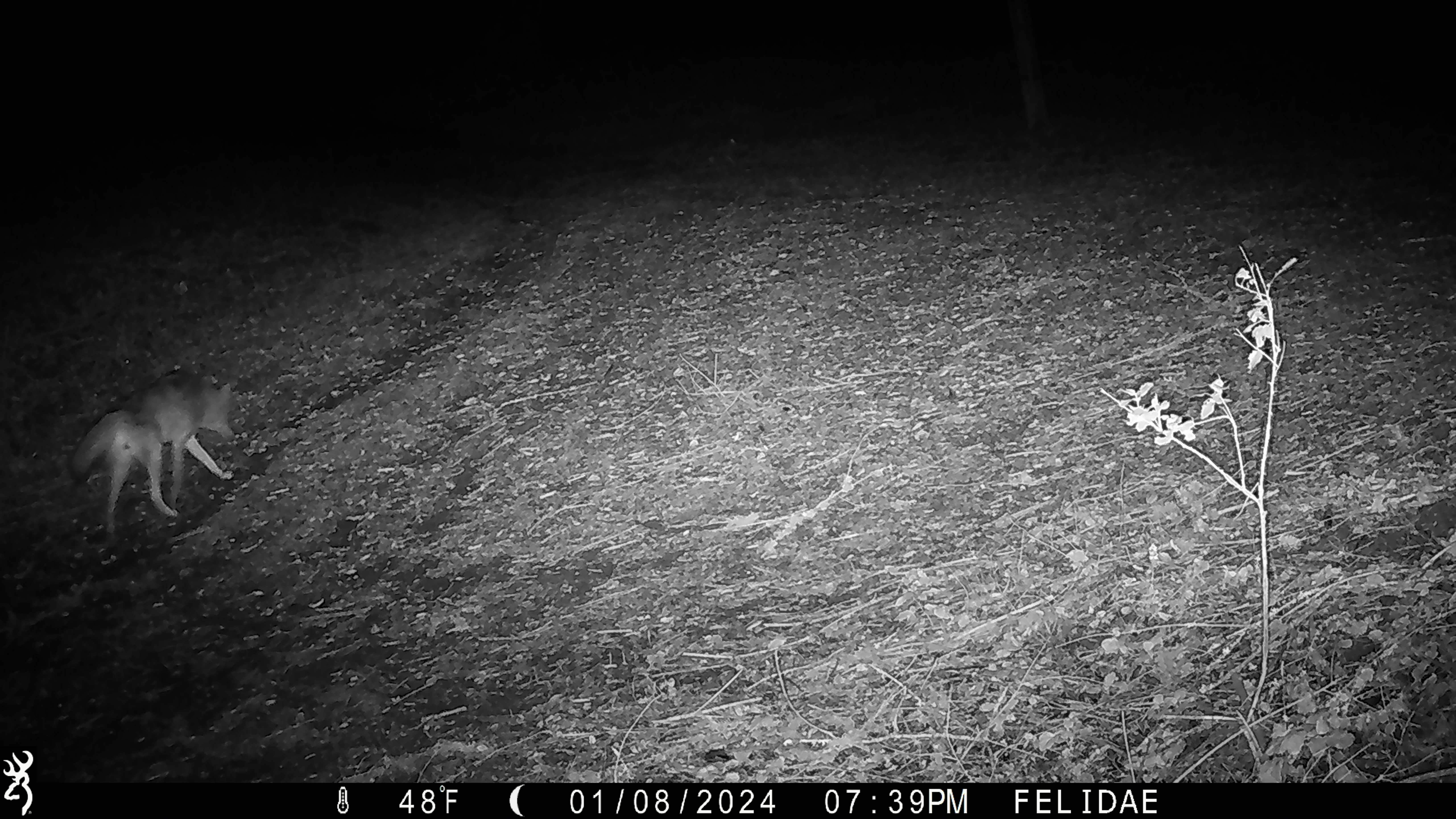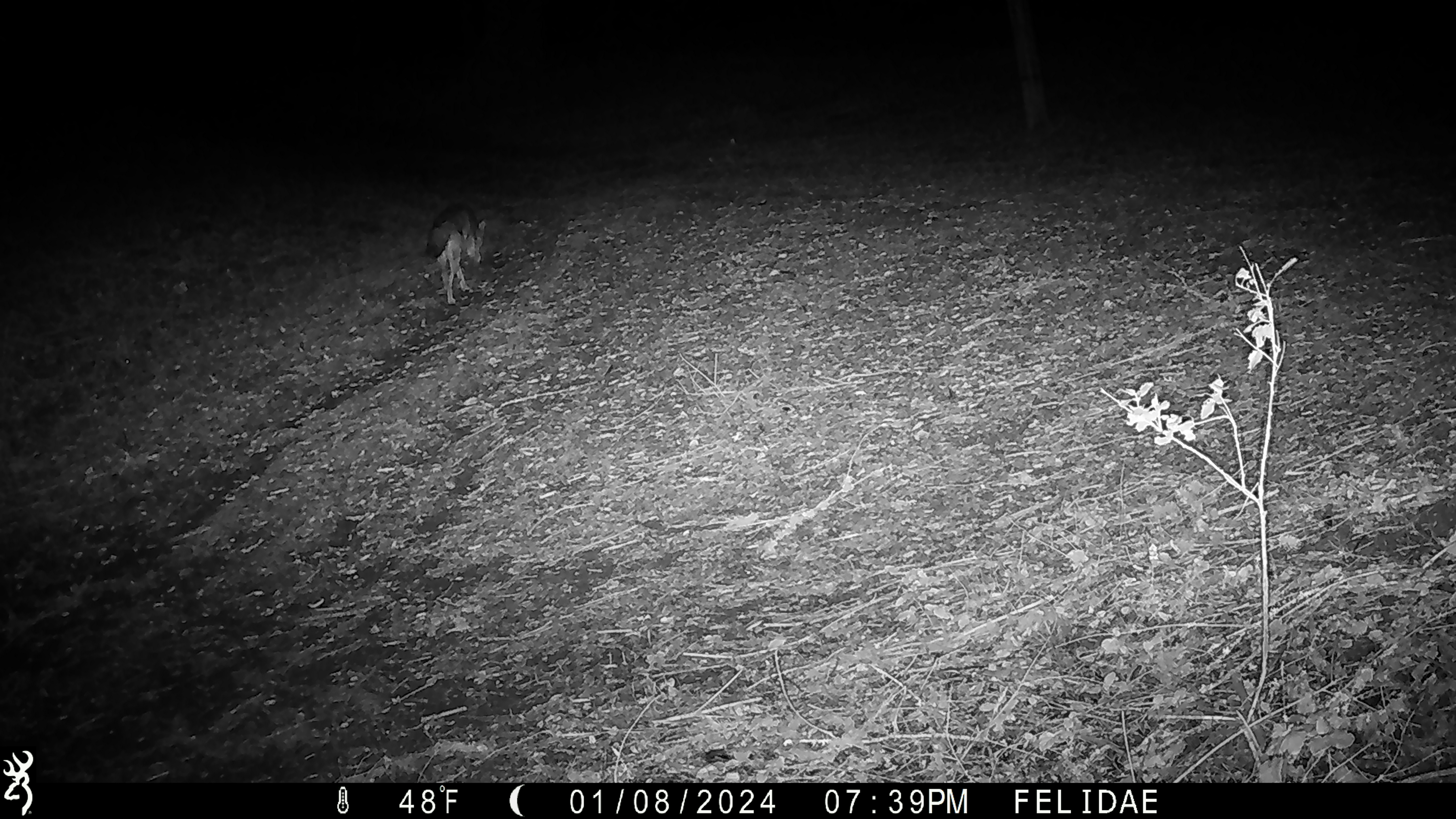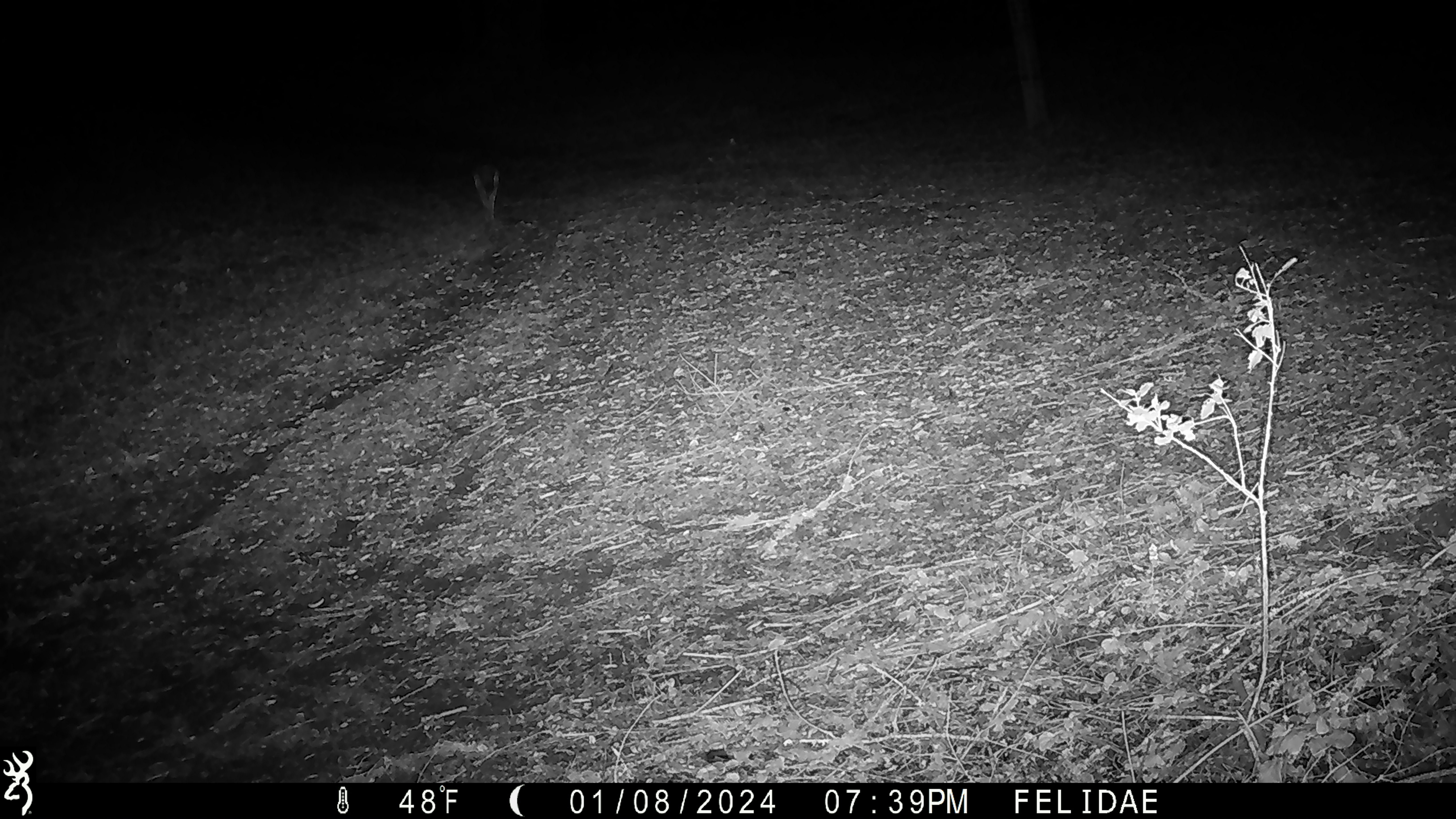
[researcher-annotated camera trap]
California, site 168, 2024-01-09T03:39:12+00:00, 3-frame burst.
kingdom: Animalia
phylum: Chordata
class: Mammalia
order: Carnivora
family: Canidae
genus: Canis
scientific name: Canis latrans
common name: coyote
Coyote (Canis latrans).